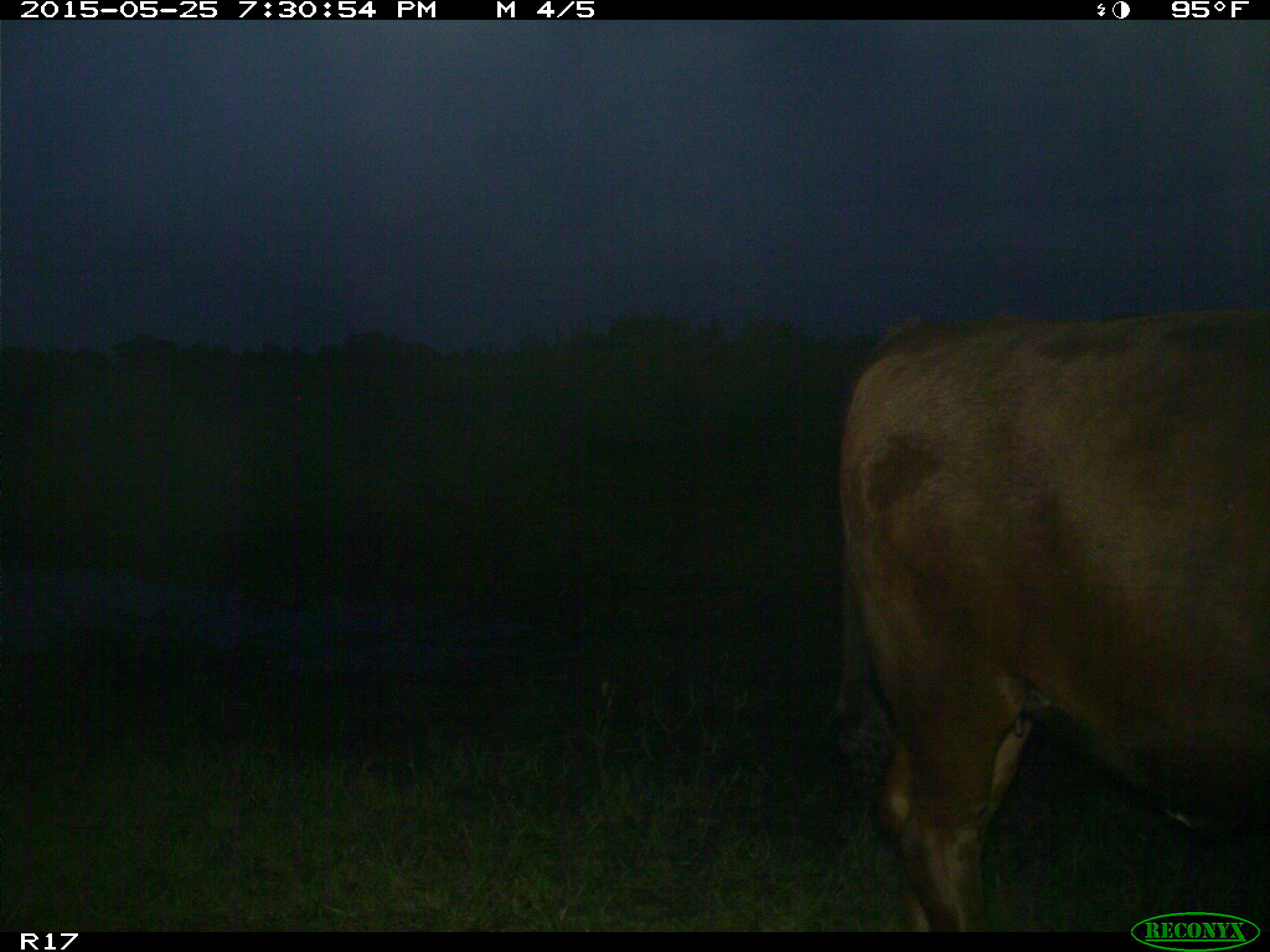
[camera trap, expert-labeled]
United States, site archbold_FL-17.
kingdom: Animalia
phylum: Chordata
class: Mammalia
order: Artiodactyla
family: Bovidae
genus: Bos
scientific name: Bos taurus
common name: domestic cow